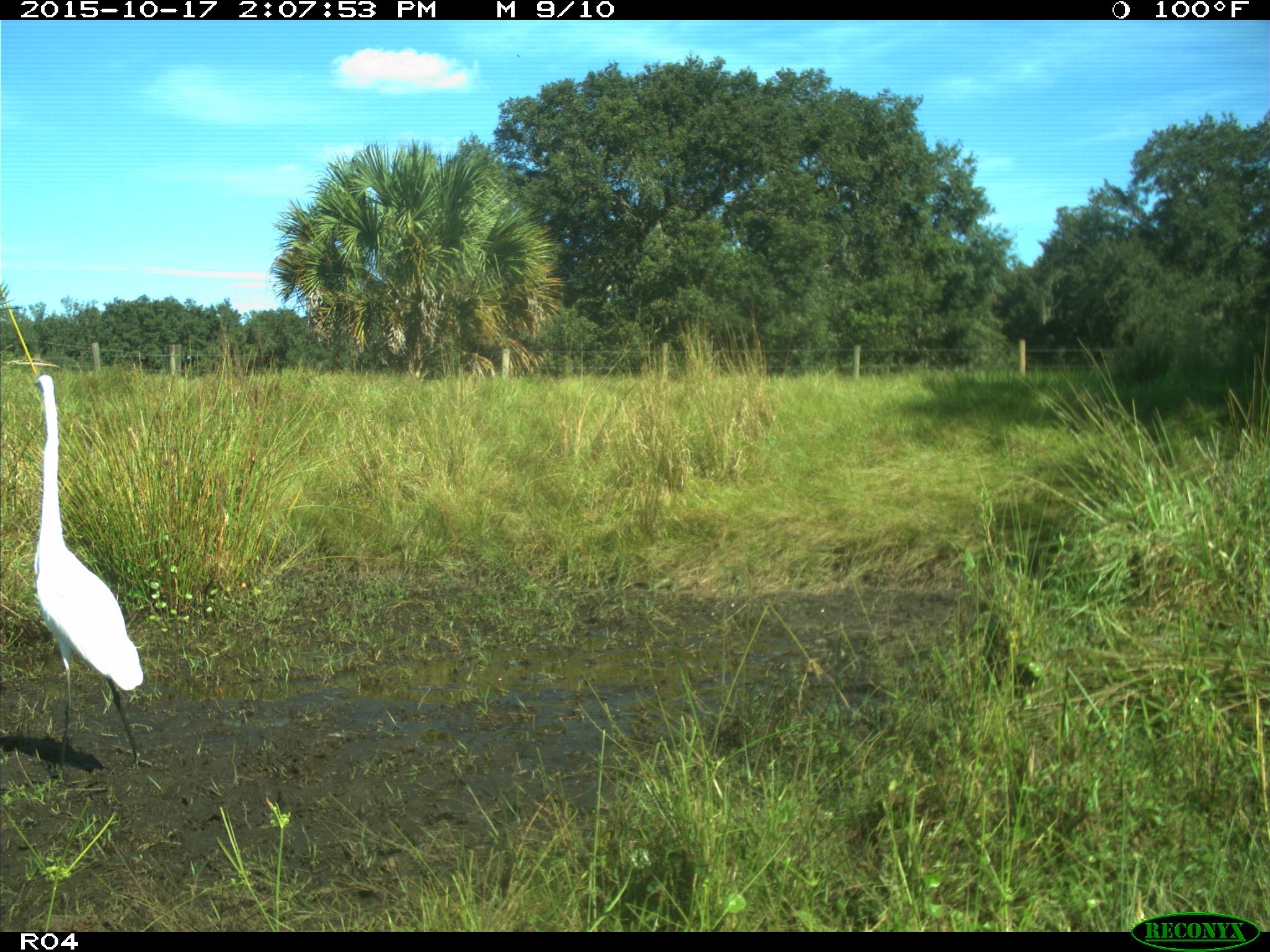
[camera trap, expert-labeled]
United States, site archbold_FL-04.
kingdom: Animalia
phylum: Chordata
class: Aves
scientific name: Aves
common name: birds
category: unidentified bird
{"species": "unidentified bird (birds) (Aves)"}